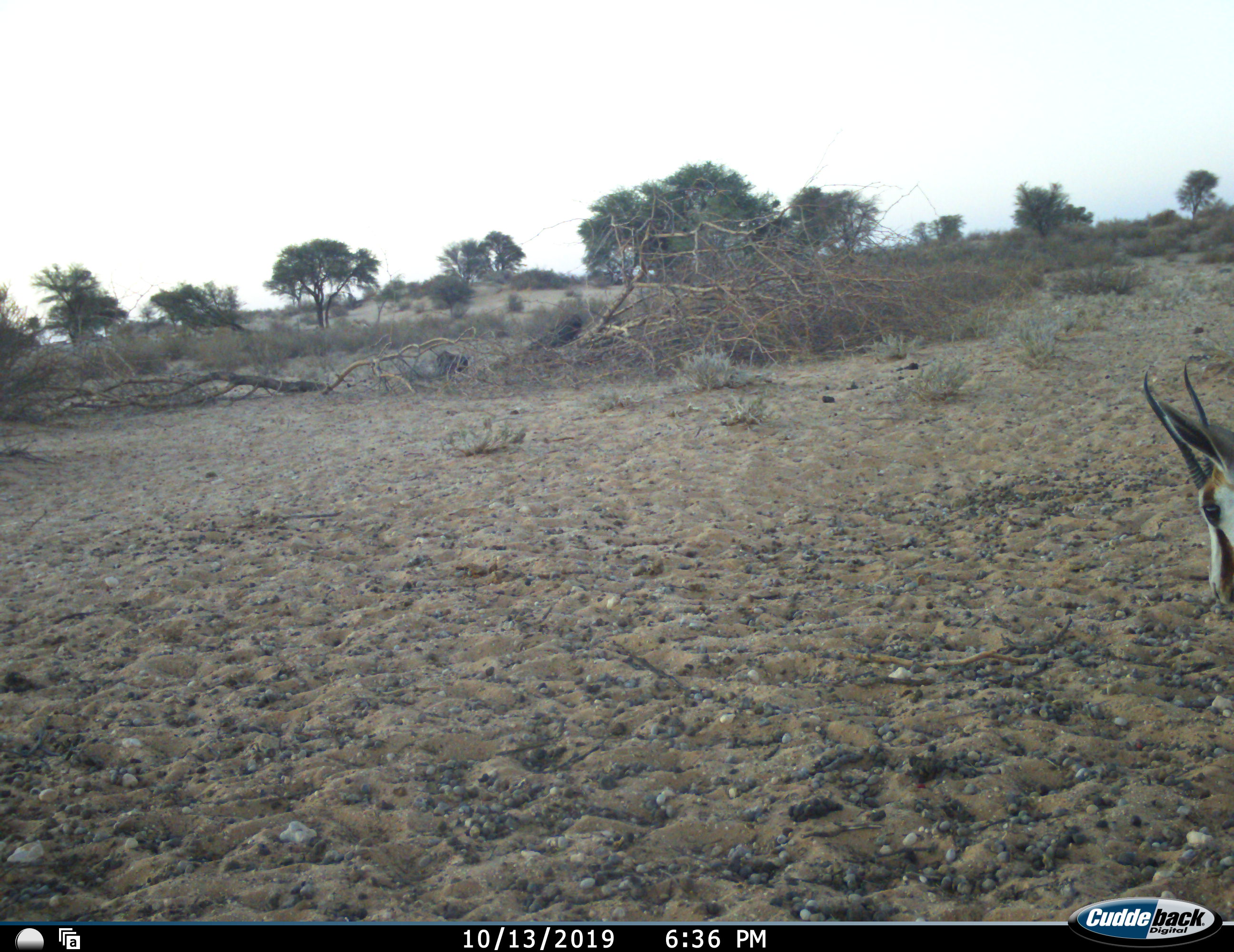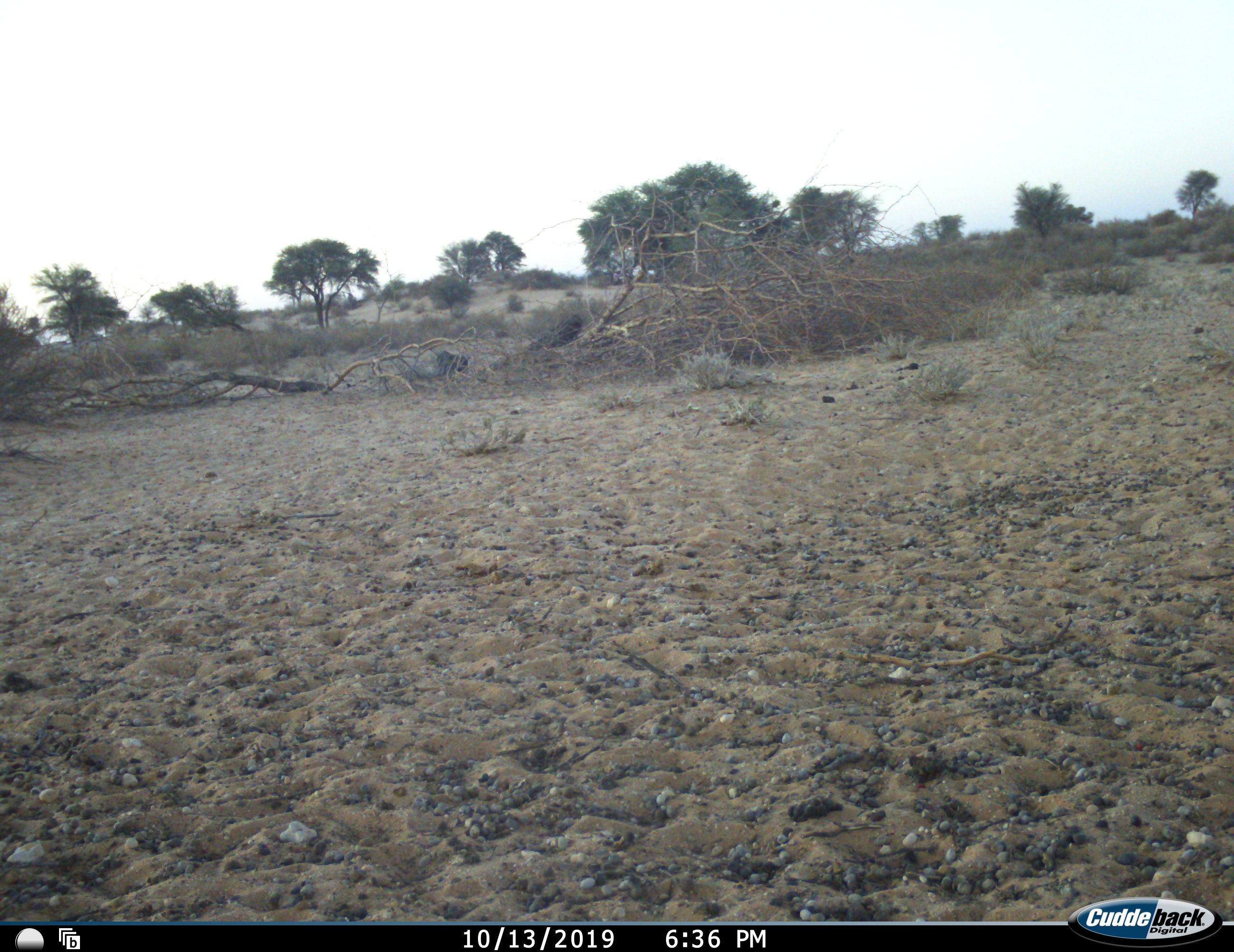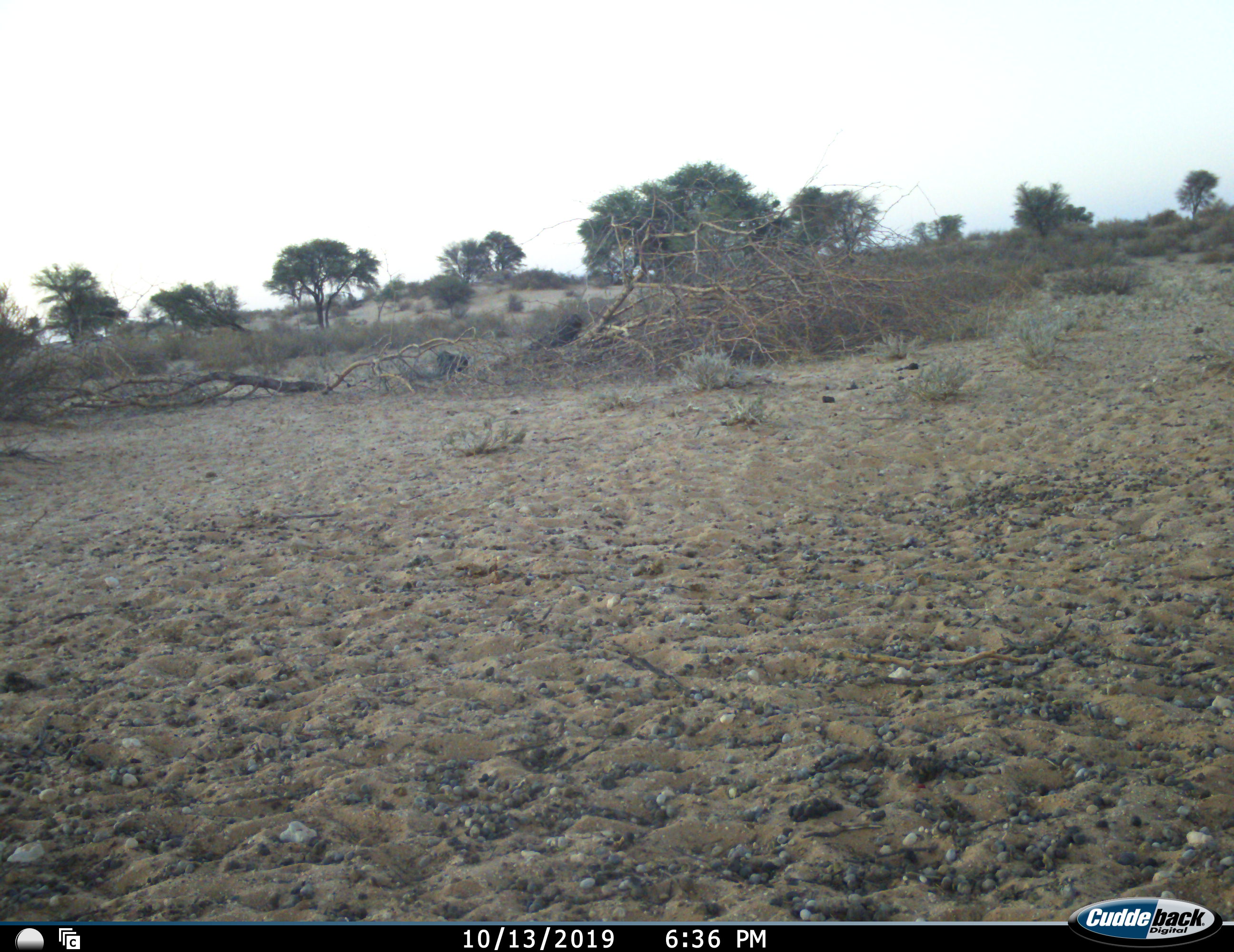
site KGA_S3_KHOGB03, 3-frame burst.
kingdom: Animalia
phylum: Chordata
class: Mammalia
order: Artiodactyla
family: Bovidae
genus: Antidorcas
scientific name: Antidorcas marsupialis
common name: springbok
Springbok (Antidorcas marsupialis), count 1. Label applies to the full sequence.